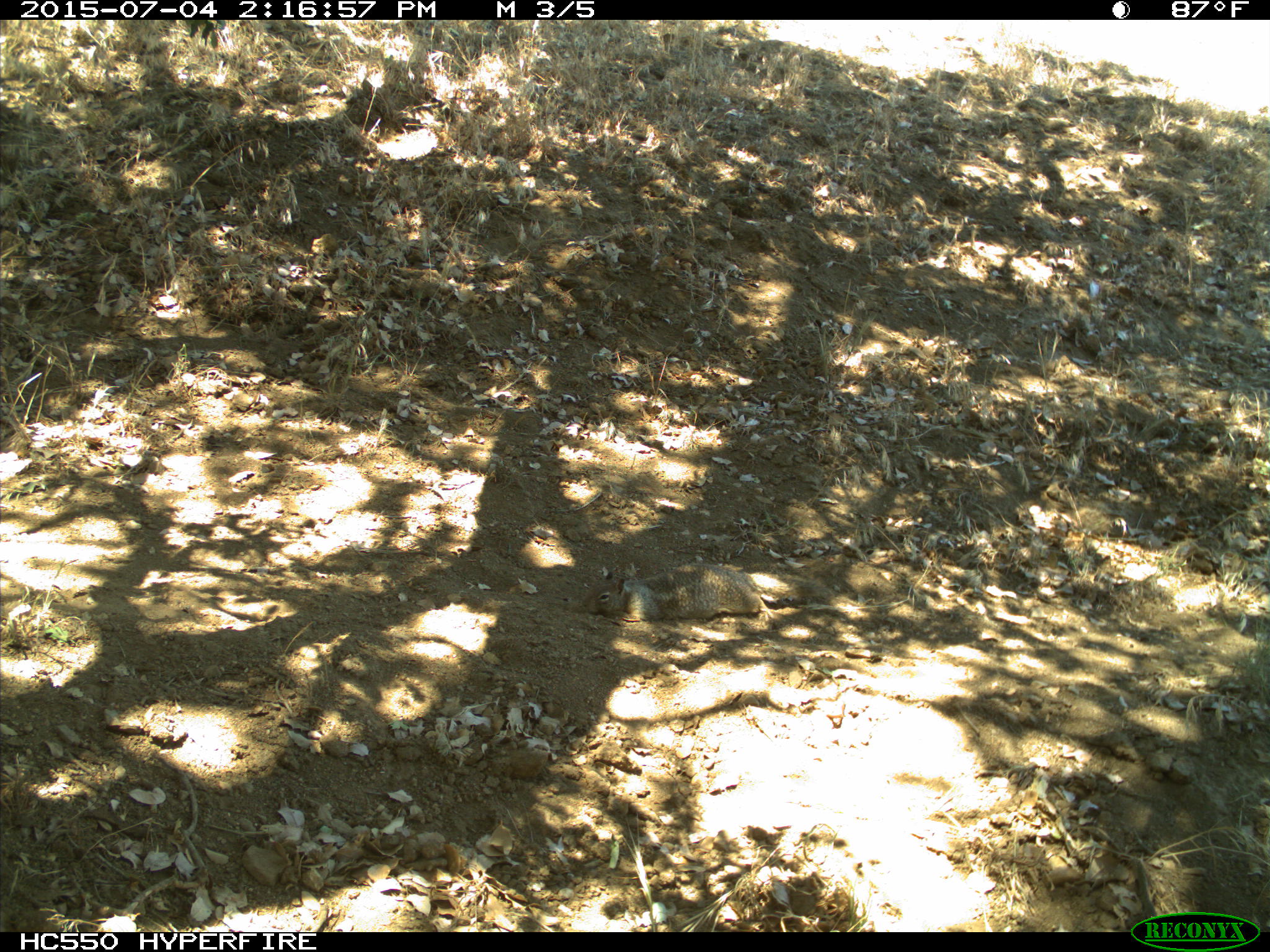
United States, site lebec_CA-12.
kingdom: Animalia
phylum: Chordata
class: Mammalia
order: Rodentia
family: Sciuridae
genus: Otospermophilus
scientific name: Otospermophilus beecheyi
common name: california ground squirrel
Otospermophilus beecheyi (california ground squirrel).